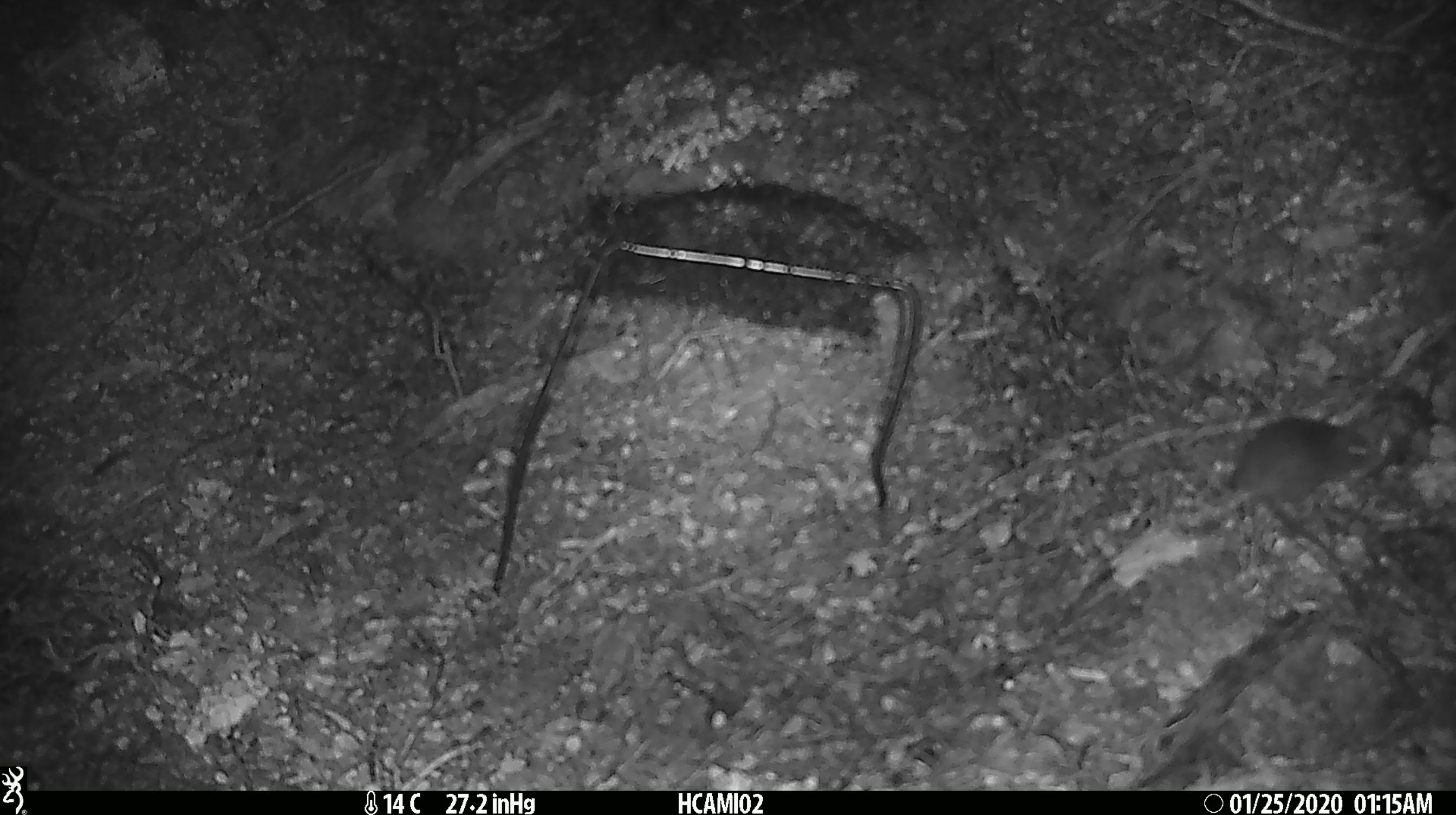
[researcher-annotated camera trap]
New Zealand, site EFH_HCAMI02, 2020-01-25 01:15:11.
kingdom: Animalia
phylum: Chordata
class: Mammalia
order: Rodentia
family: Muridae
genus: Mus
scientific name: Mus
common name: mouse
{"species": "mouse (Mus)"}